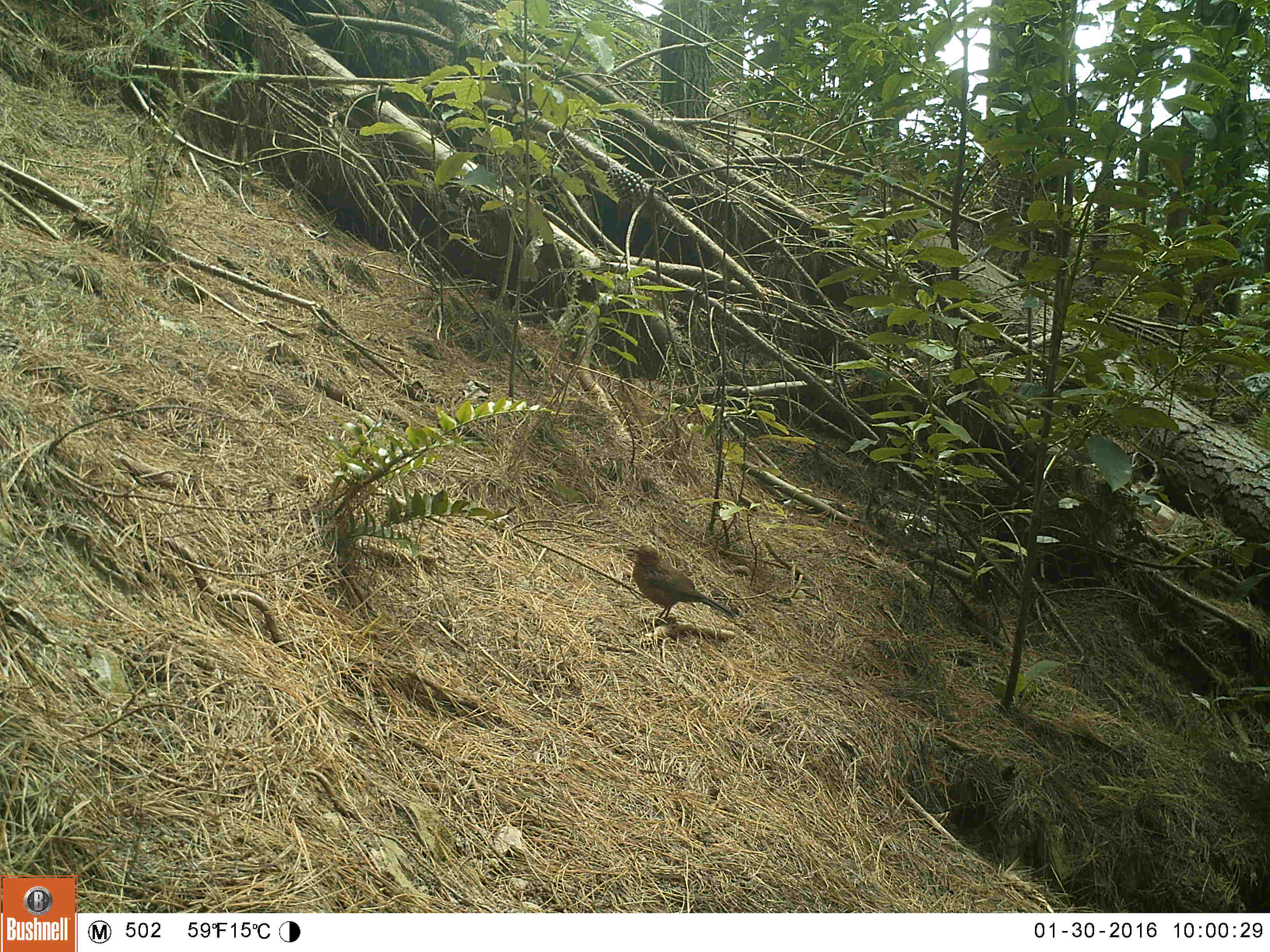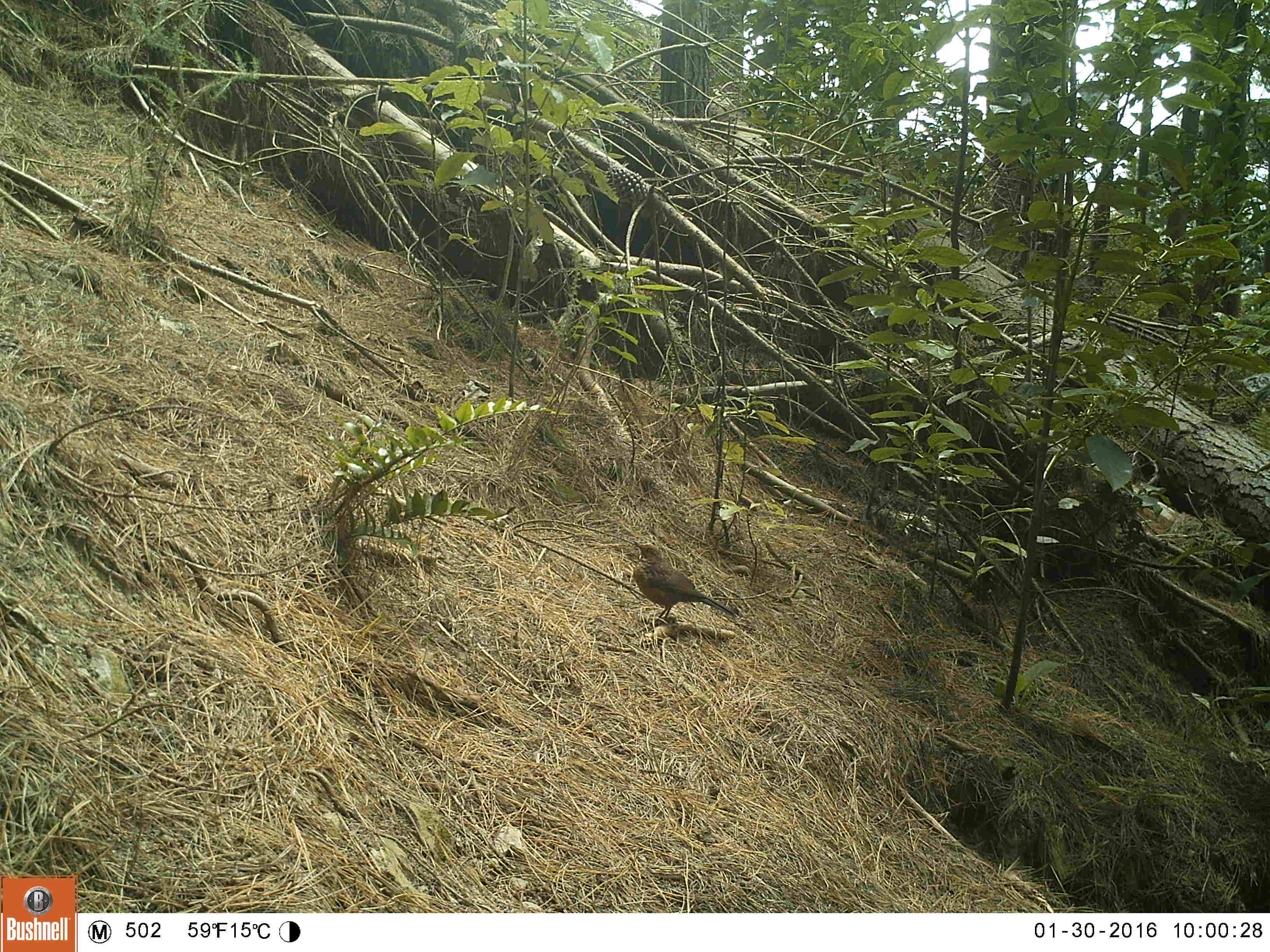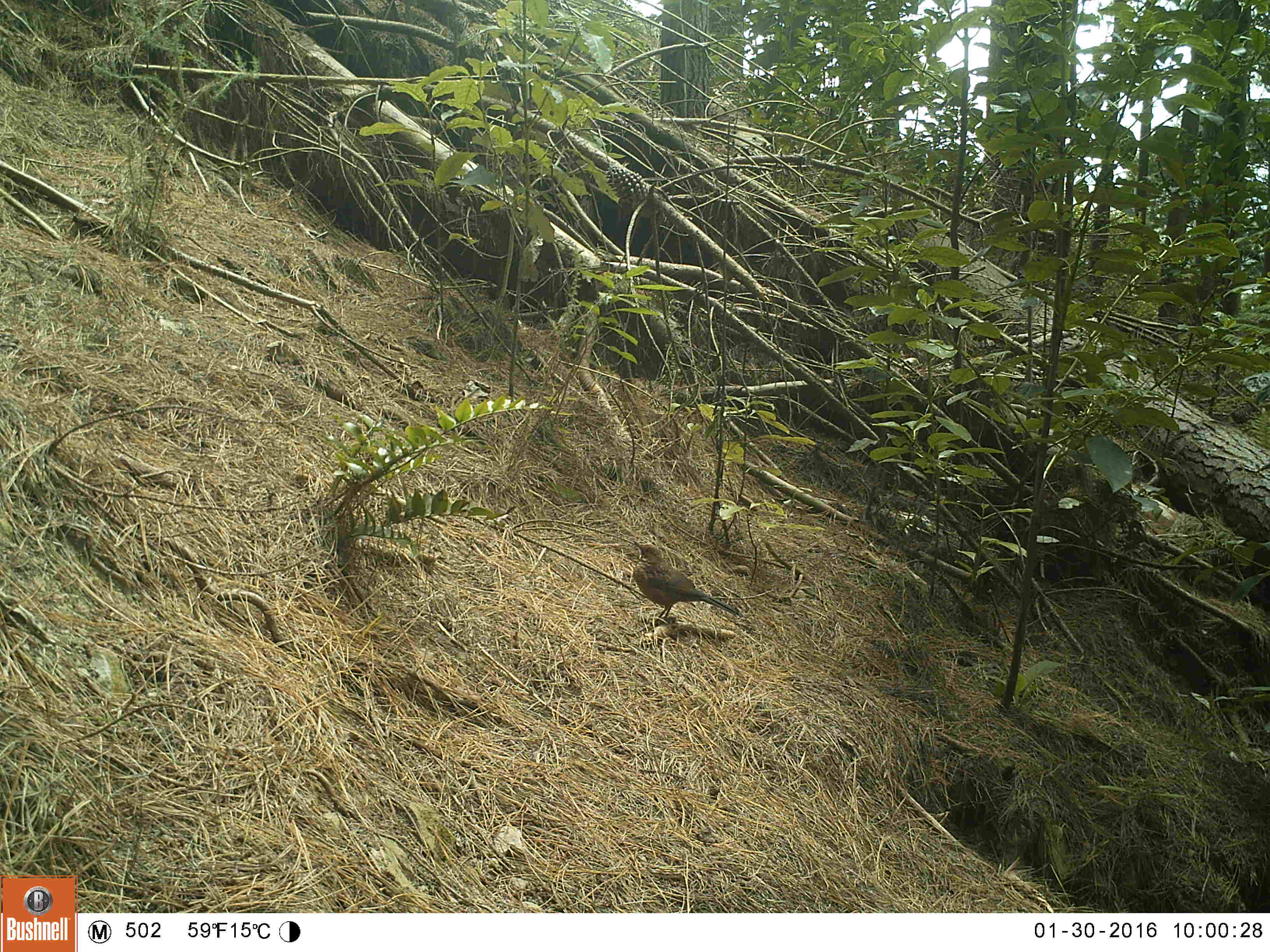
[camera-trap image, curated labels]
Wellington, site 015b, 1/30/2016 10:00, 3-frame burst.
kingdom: Animalia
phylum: Chordata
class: Aves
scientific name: Aves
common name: bird